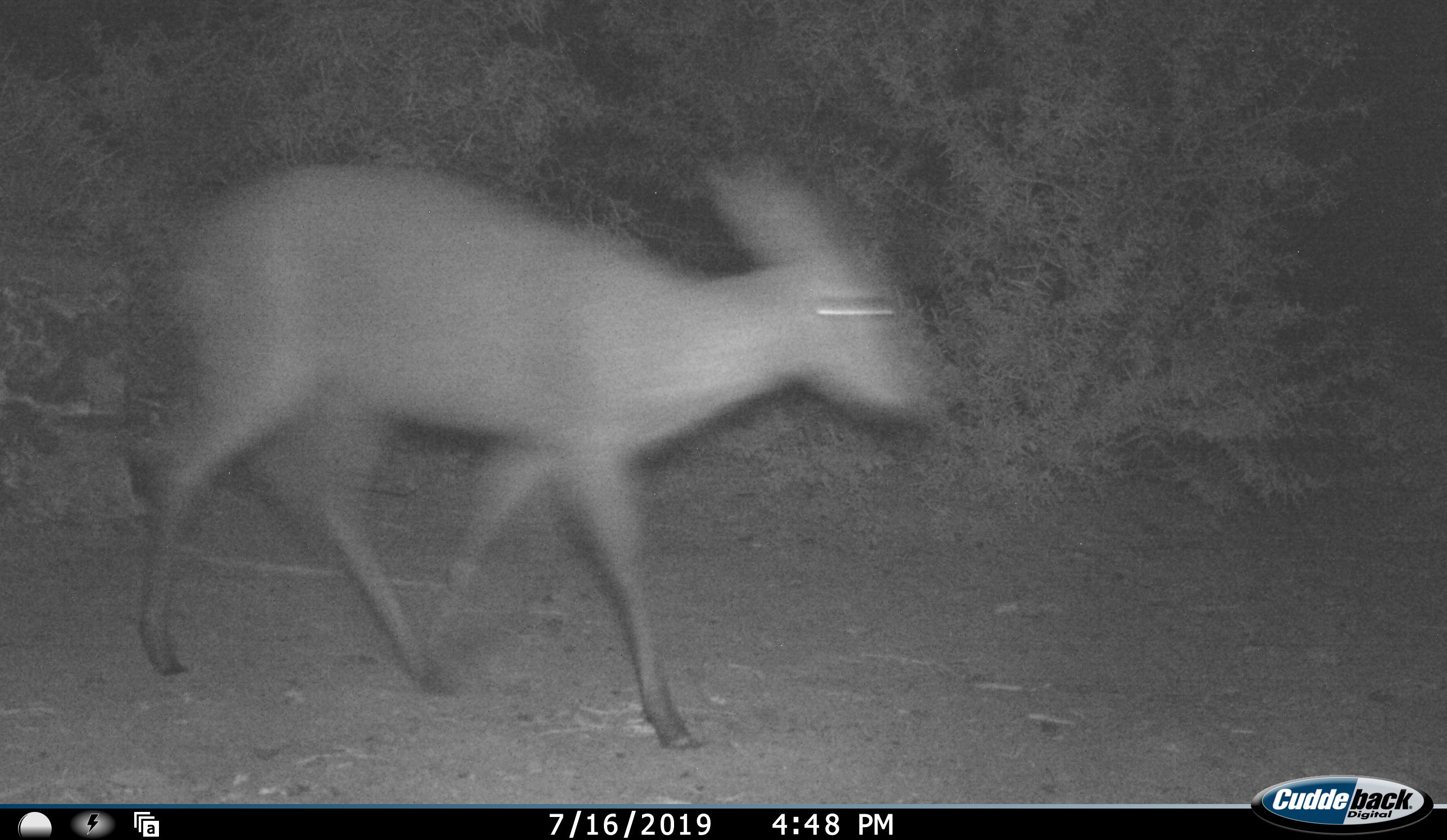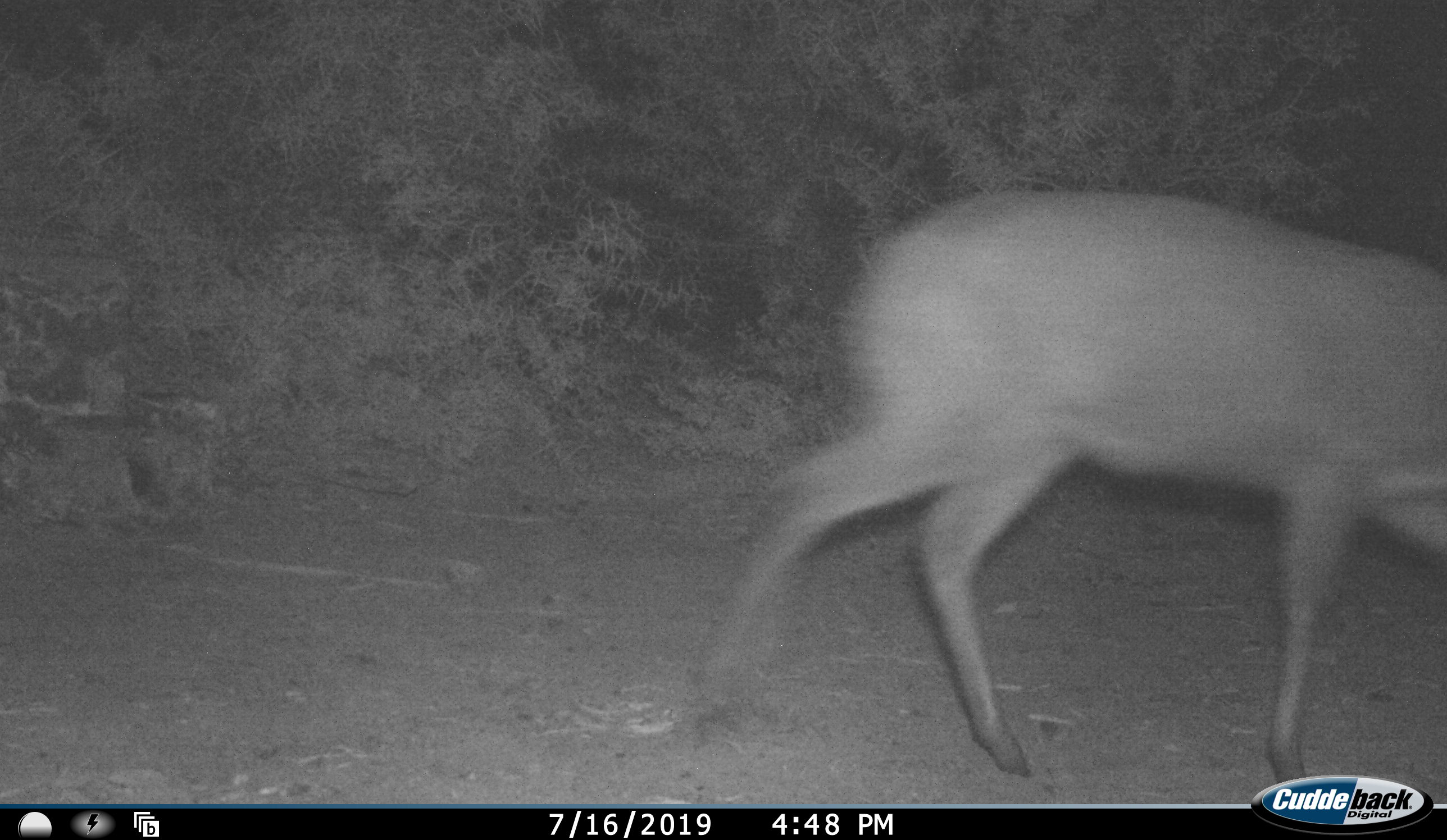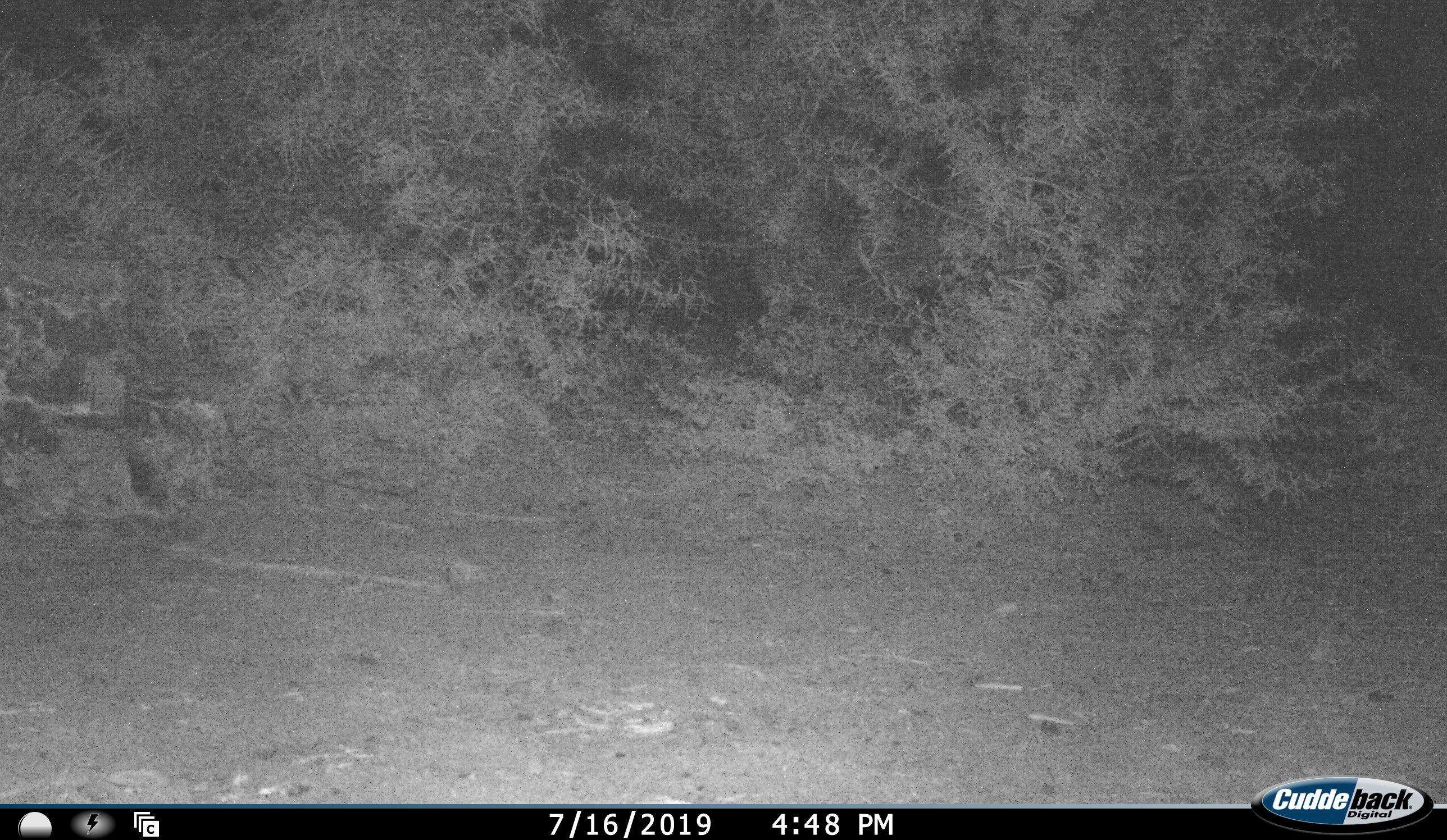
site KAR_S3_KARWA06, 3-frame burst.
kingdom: Animalia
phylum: Chordata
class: Mammalia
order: Artiodactyla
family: Bovidae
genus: Sylvicapra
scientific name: Sylvicapra grimmia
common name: common duiker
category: duikercommongrey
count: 1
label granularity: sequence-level